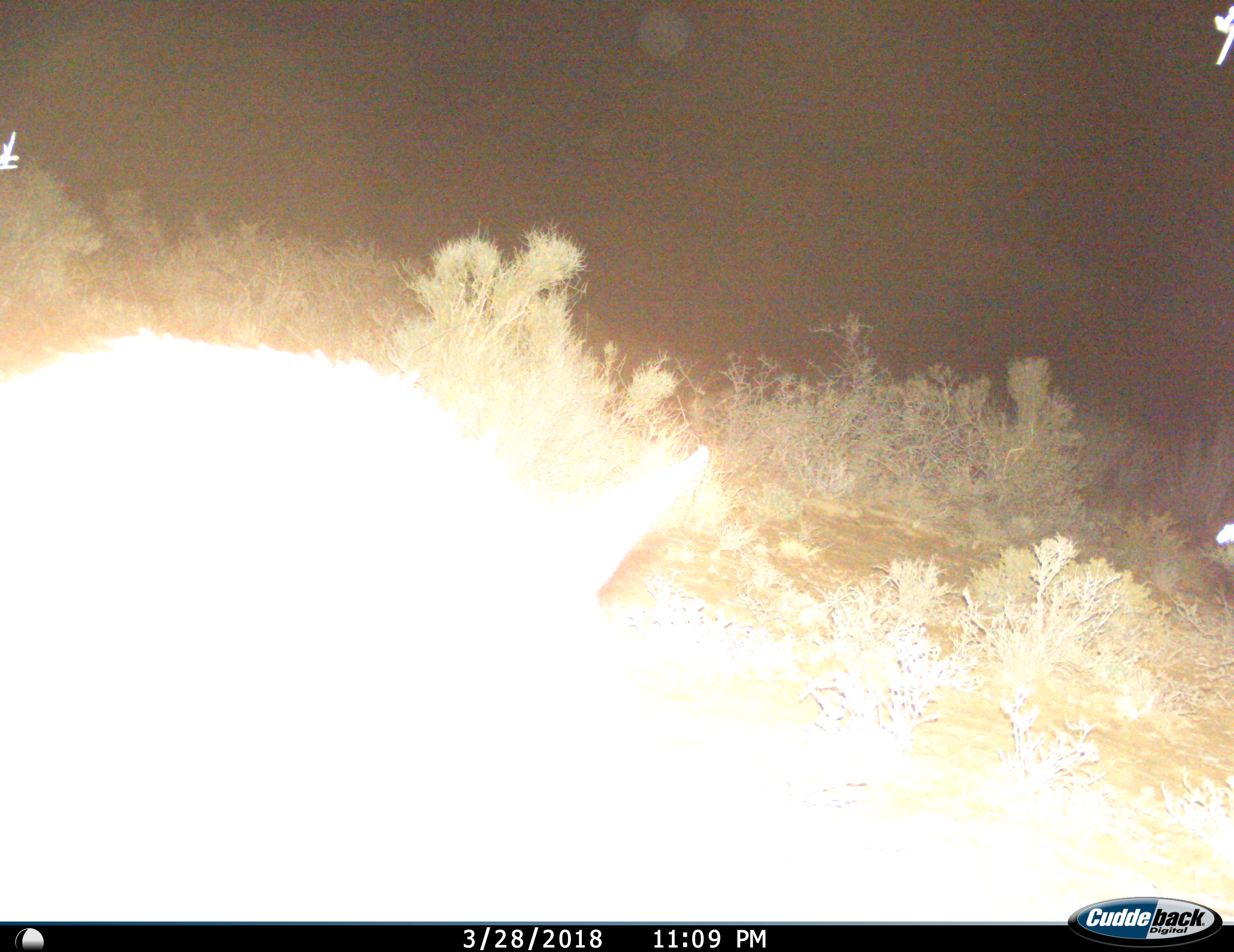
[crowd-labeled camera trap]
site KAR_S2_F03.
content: unidentified animal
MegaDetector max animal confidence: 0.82